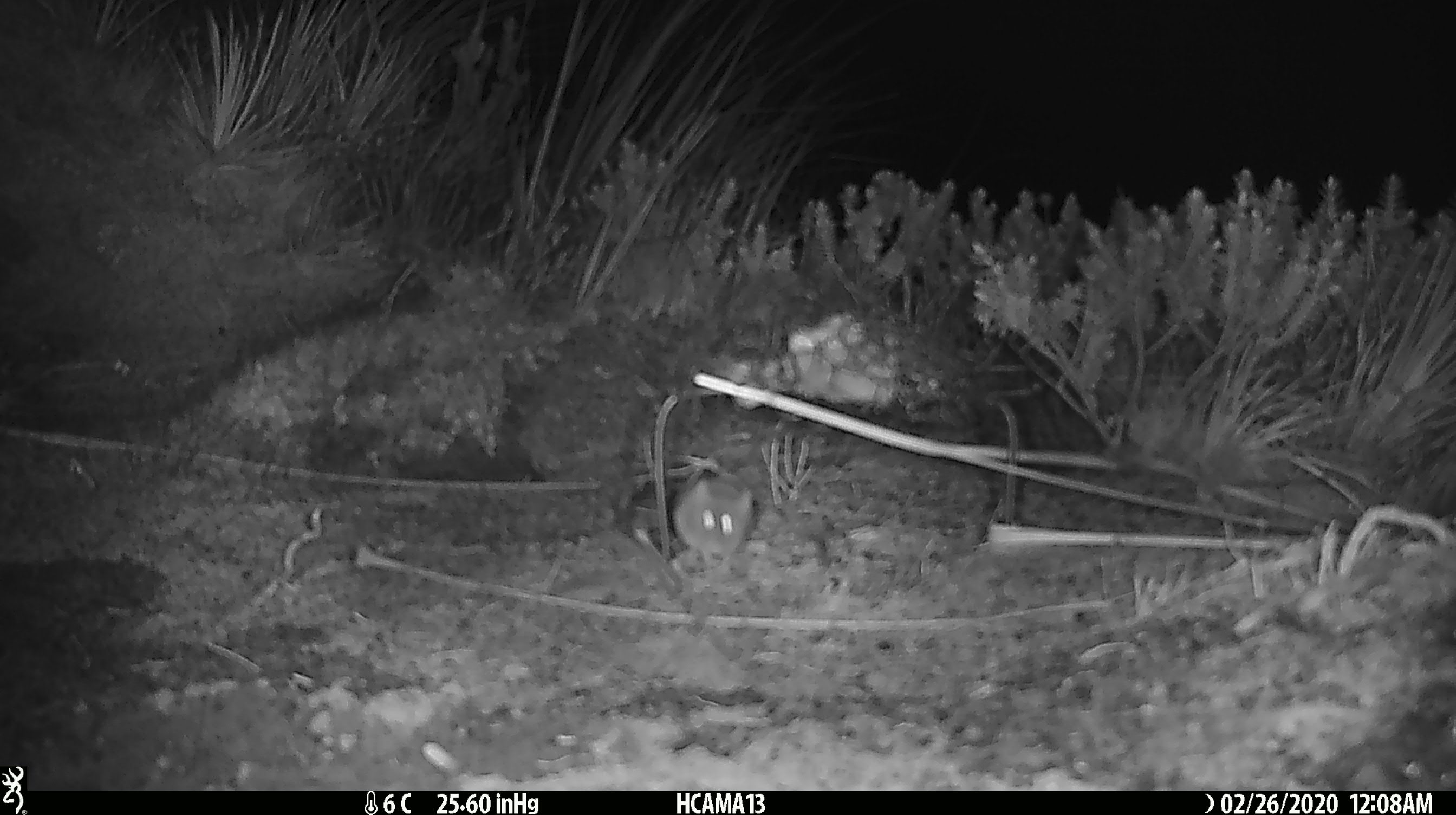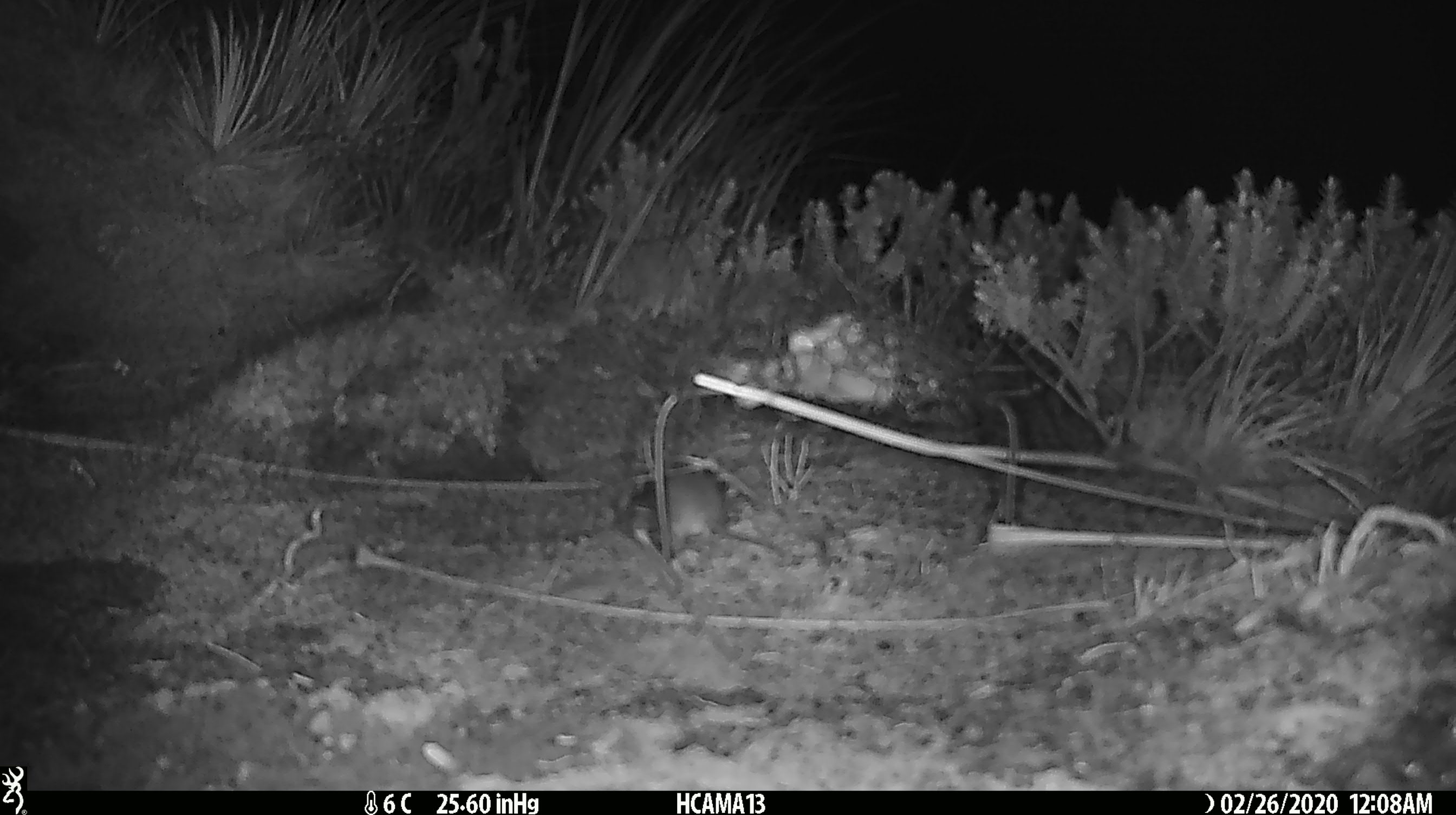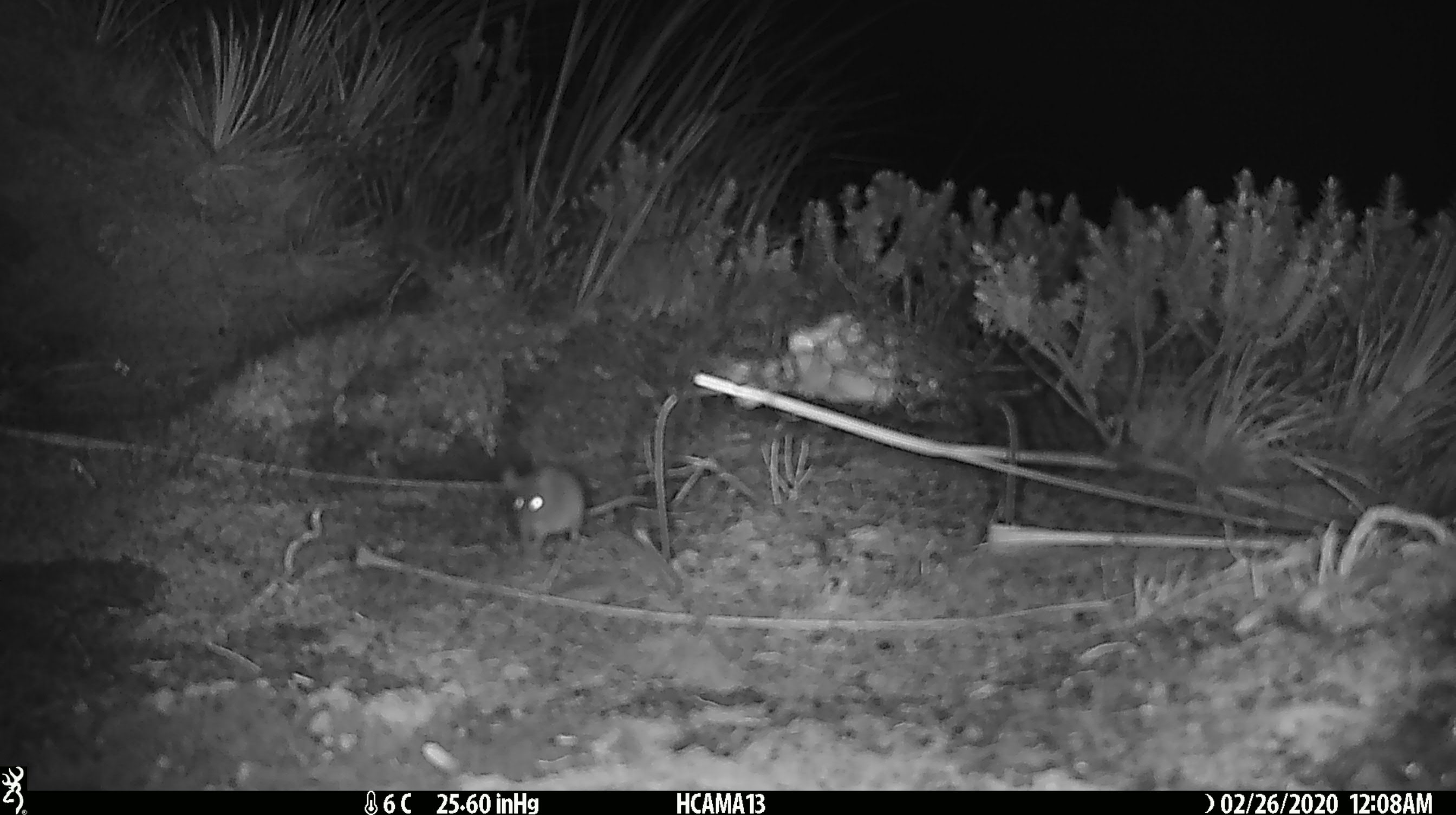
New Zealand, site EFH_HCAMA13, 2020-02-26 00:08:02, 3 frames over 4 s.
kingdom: Animalia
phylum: Chordata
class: Mammalia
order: Rodentia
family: Muridae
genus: Mus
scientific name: Mus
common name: mouse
Mouse (Mus).